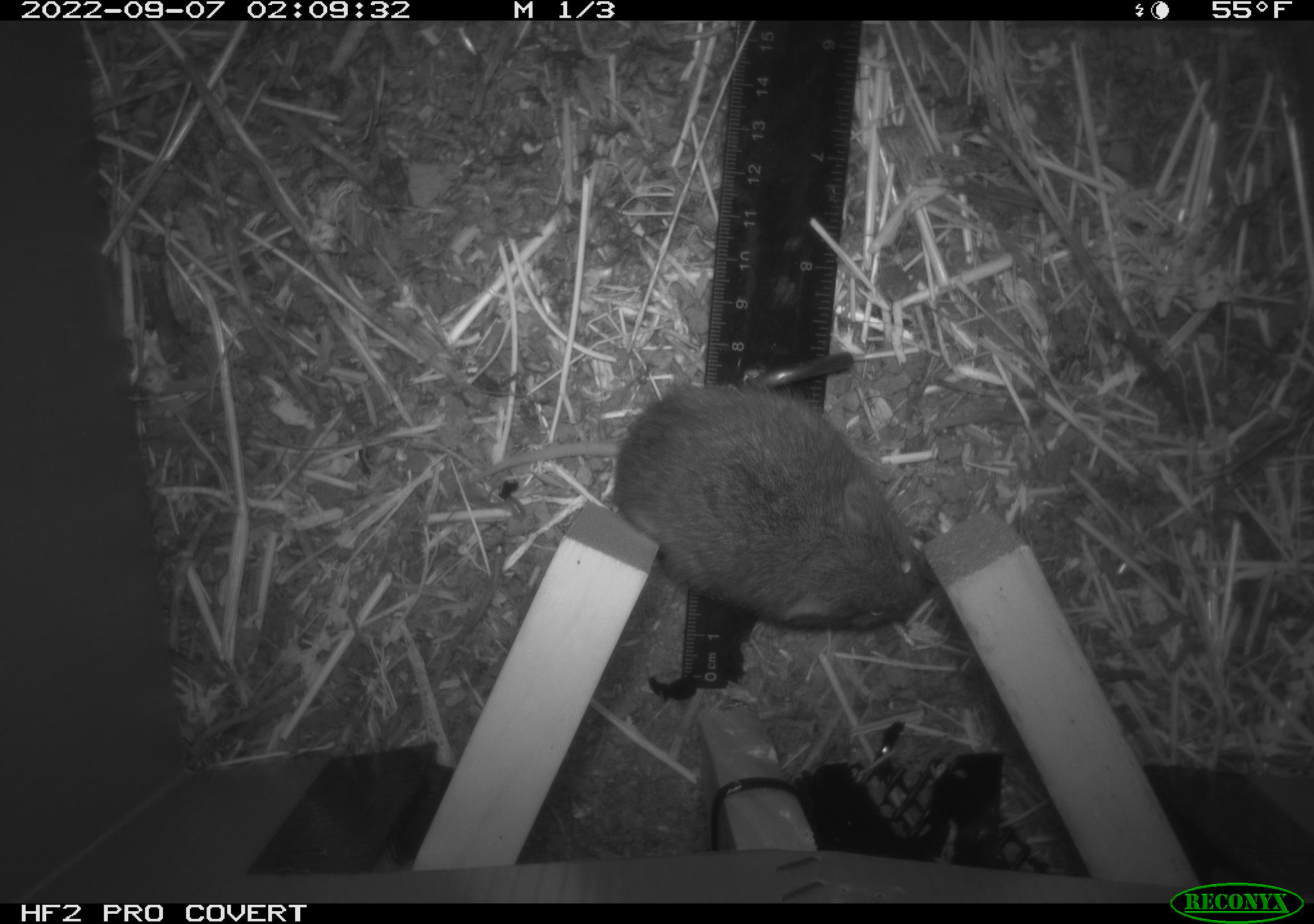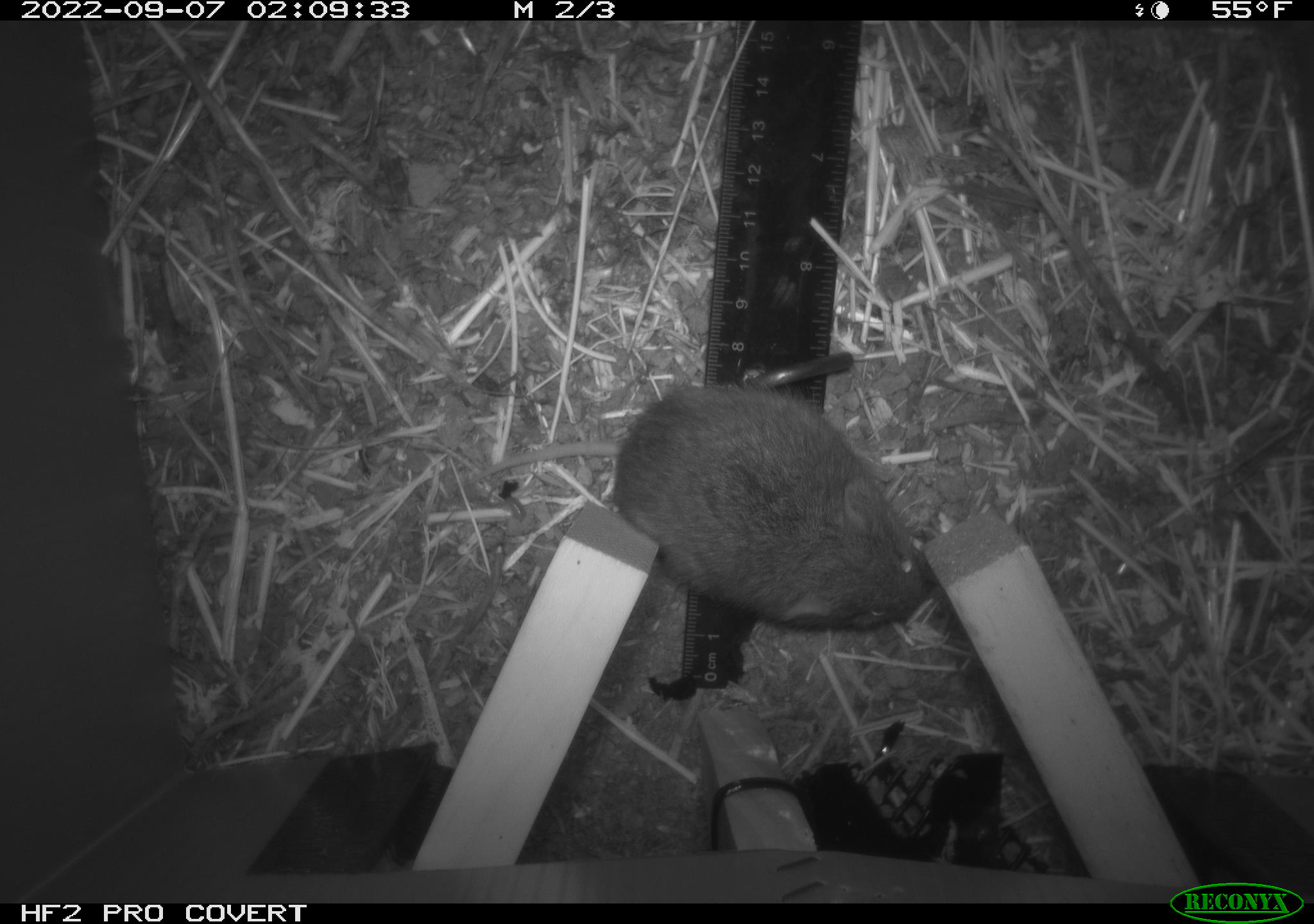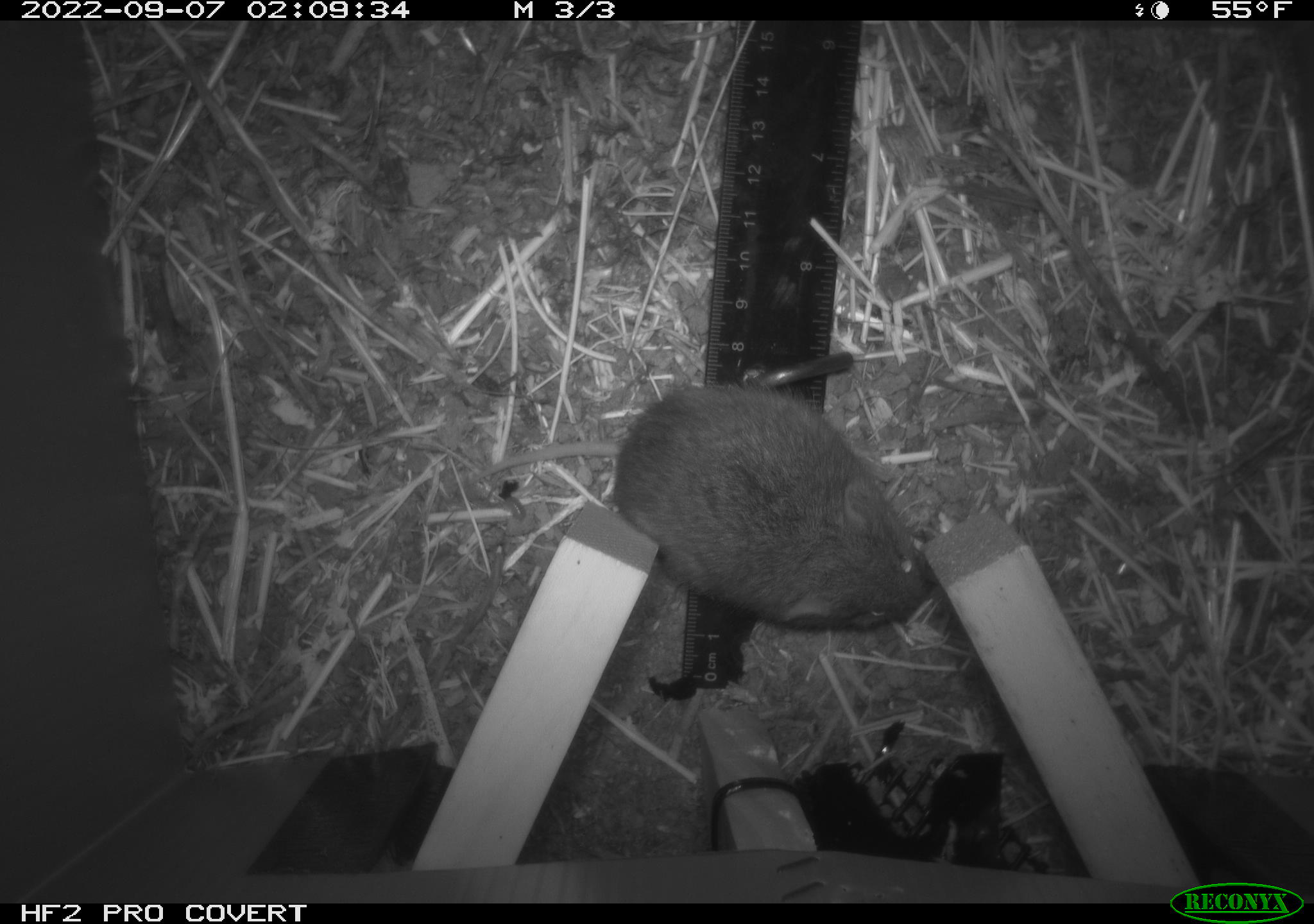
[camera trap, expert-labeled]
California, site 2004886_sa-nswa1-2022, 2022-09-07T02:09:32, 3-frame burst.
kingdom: Animalia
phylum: Chordata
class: Mammalia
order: Rodentia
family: Cricetidae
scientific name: Cricetidae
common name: hamsters, voles, lemmings, and allies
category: cricetidae family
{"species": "cricetidae family (hamsters, voles, lemmings, and allies) (Cricetidae)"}